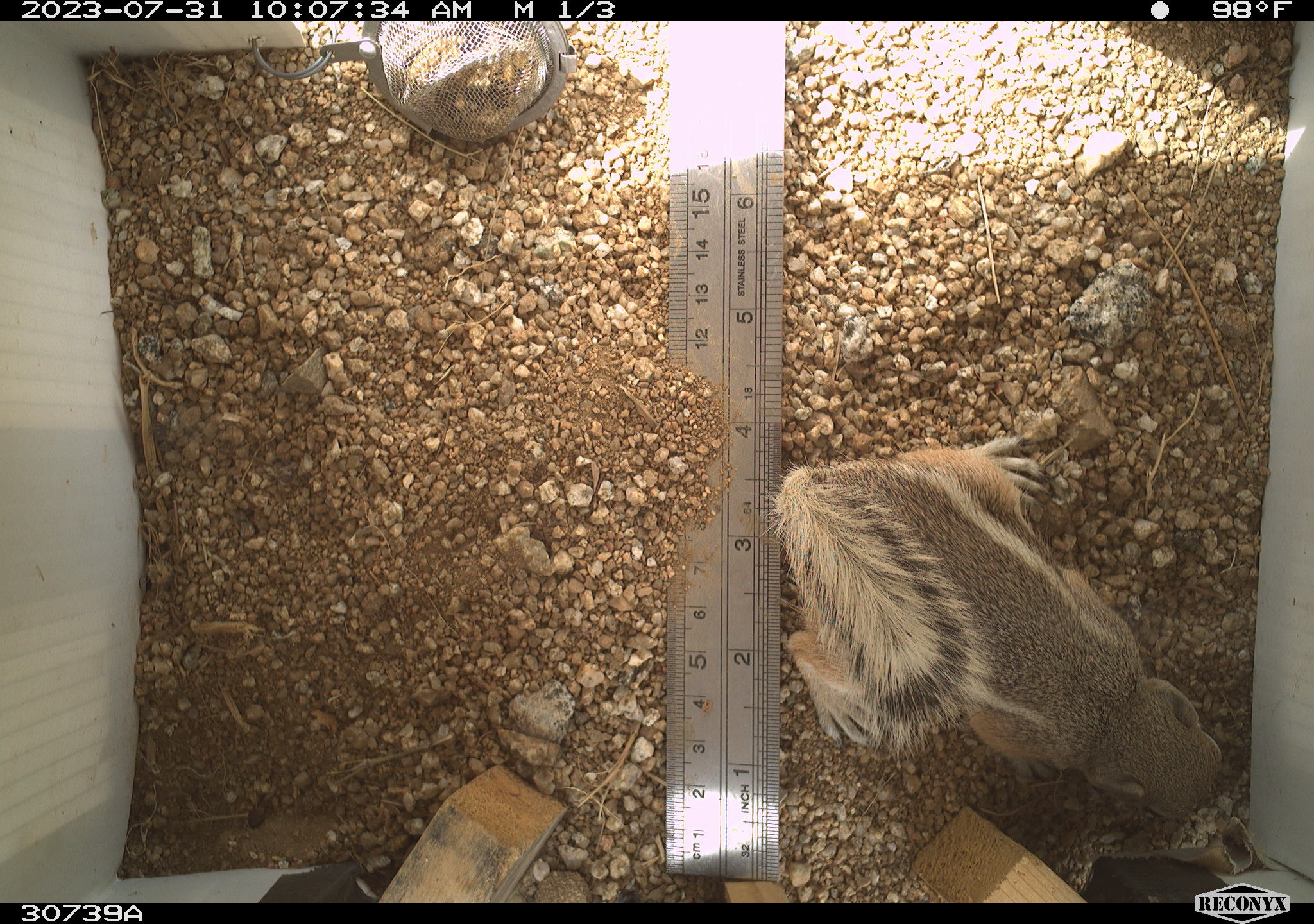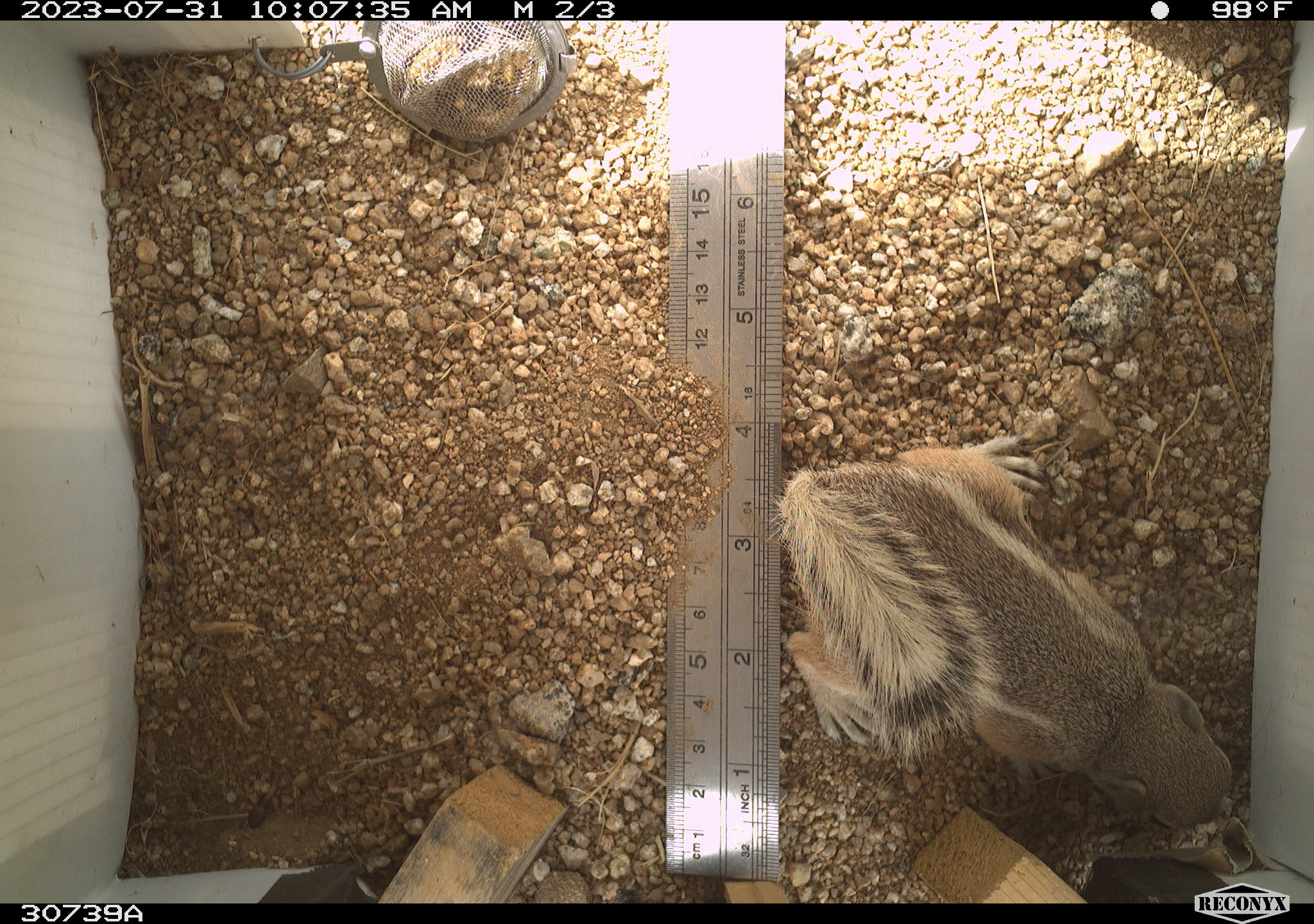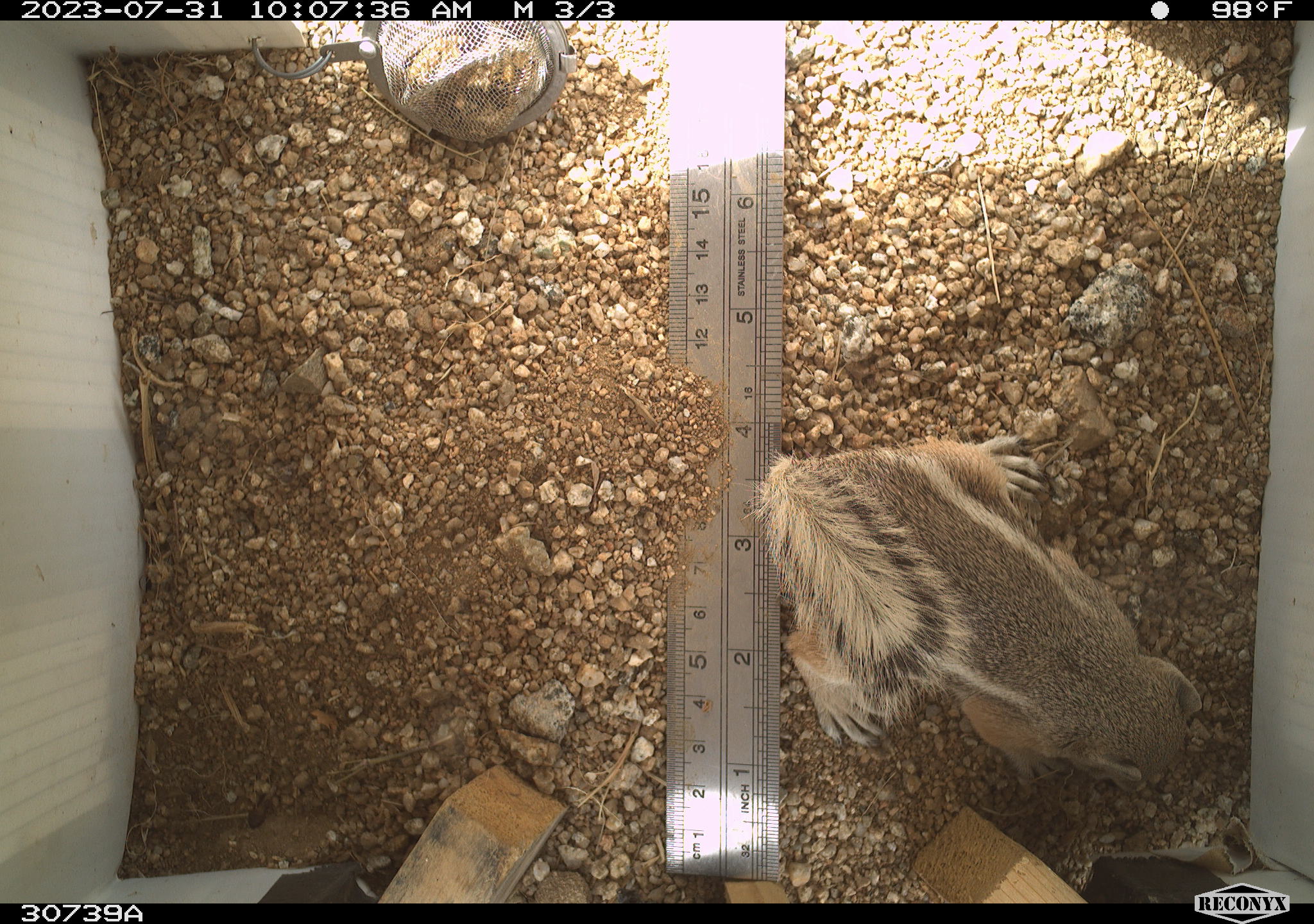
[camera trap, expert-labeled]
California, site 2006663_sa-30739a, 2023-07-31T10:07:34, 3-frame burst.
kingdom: Animalia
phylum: Chordata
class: Mammalia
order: Rodentia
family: Sciuridae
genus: Ammospermophilus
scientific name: Ammospermophilus leucurus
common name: white-tailed antelope squirrel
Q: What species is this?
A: White-tailed antelope squirrel (Ammospermophilus leucurus).